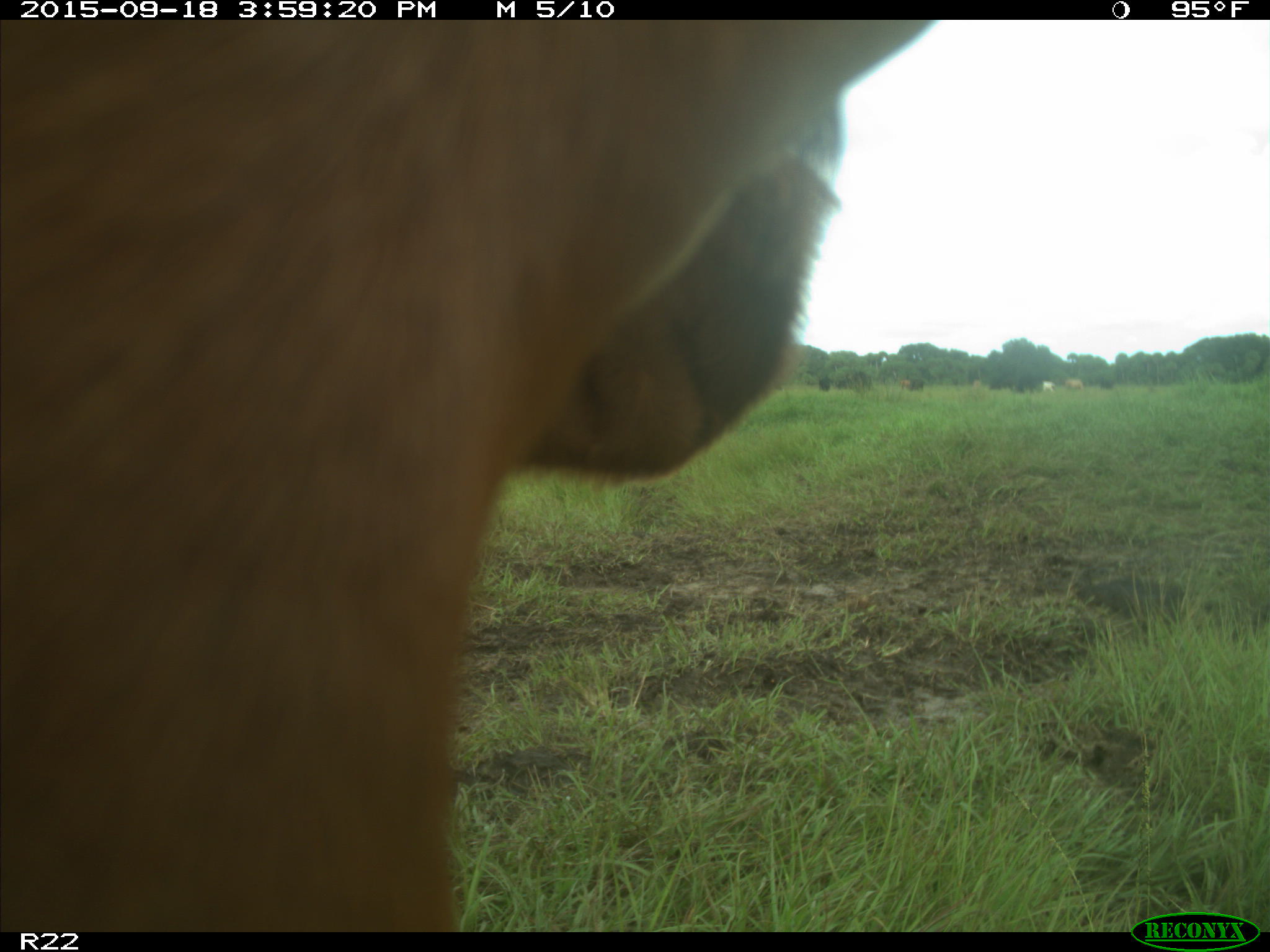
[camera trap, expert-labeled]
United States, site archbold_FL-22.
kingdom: Animalia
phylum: Chordata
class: Mammalia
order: Artiodactyla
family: Bovidae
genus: Bos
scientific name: Bos taurus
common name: domestic cow